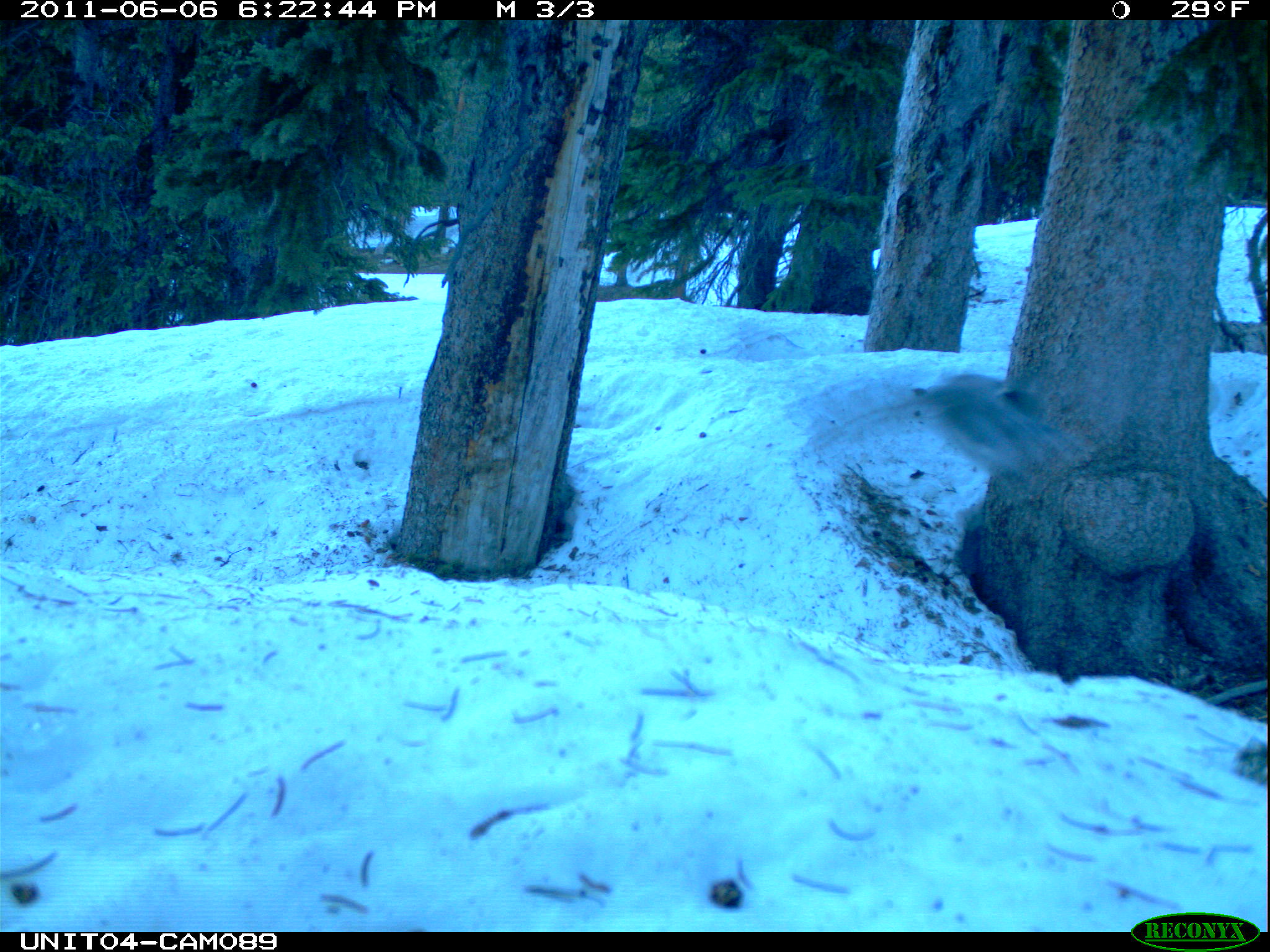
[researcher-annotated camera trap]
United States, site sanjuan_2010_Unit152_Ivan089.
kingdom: Animalia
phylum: Chordata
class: Aves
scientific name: Aves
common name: birds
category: unidentified bird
Unidentified bird (birds) (Aves).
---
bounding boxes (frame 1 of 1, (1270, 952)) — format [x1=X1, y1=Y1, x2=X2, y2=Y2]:
animal: [x1=838, y1=371, x2=1096, y2=478]